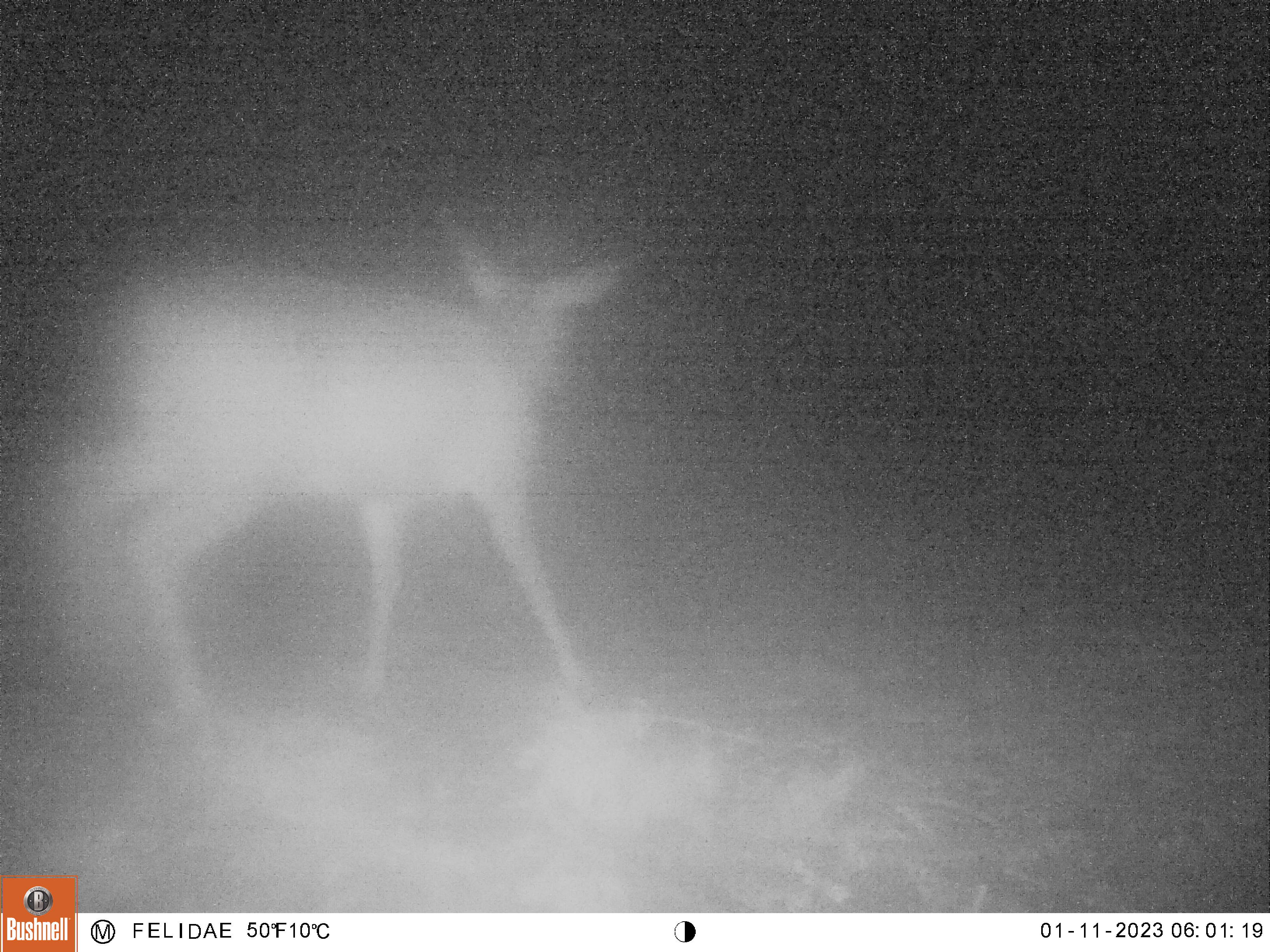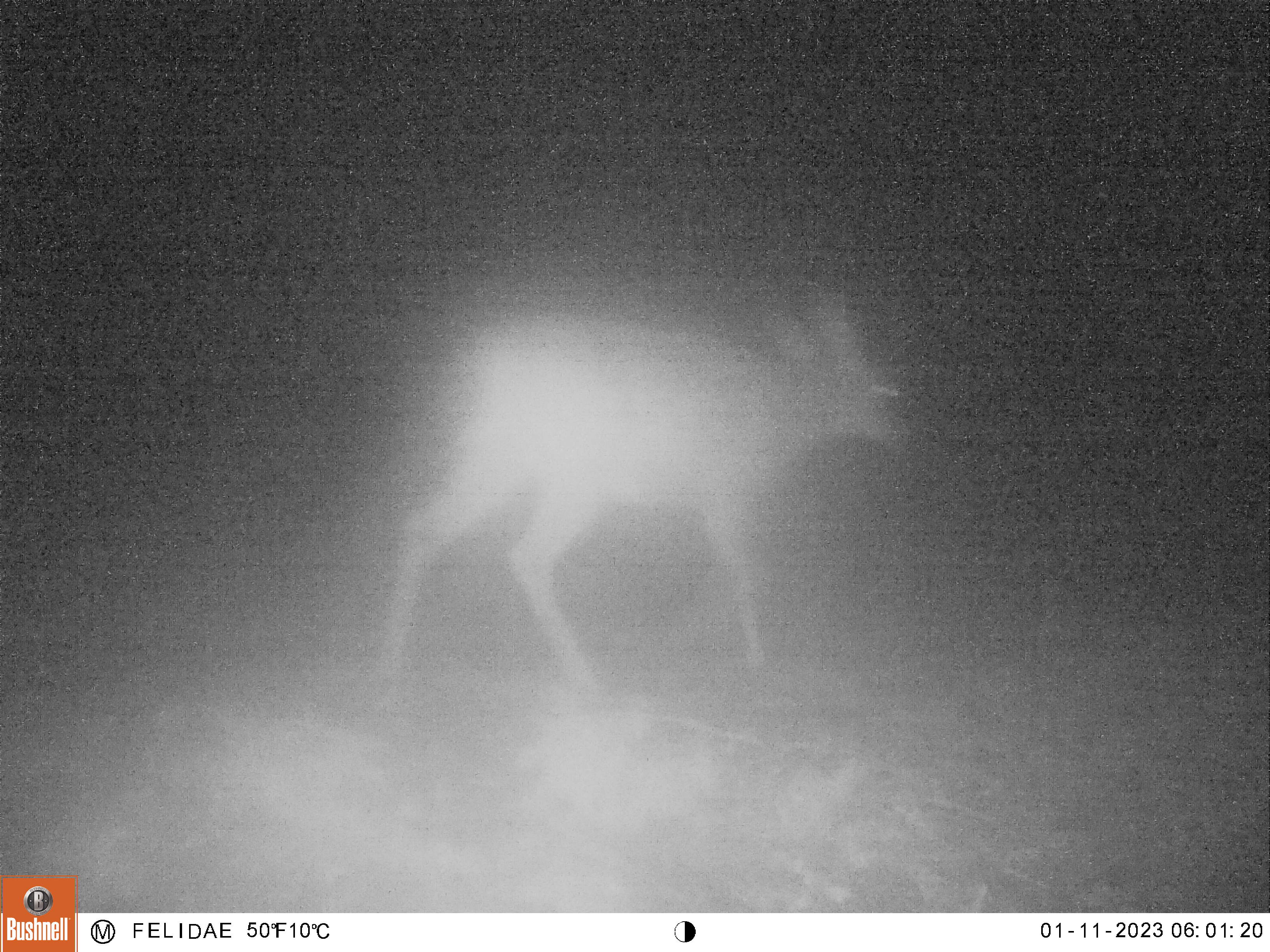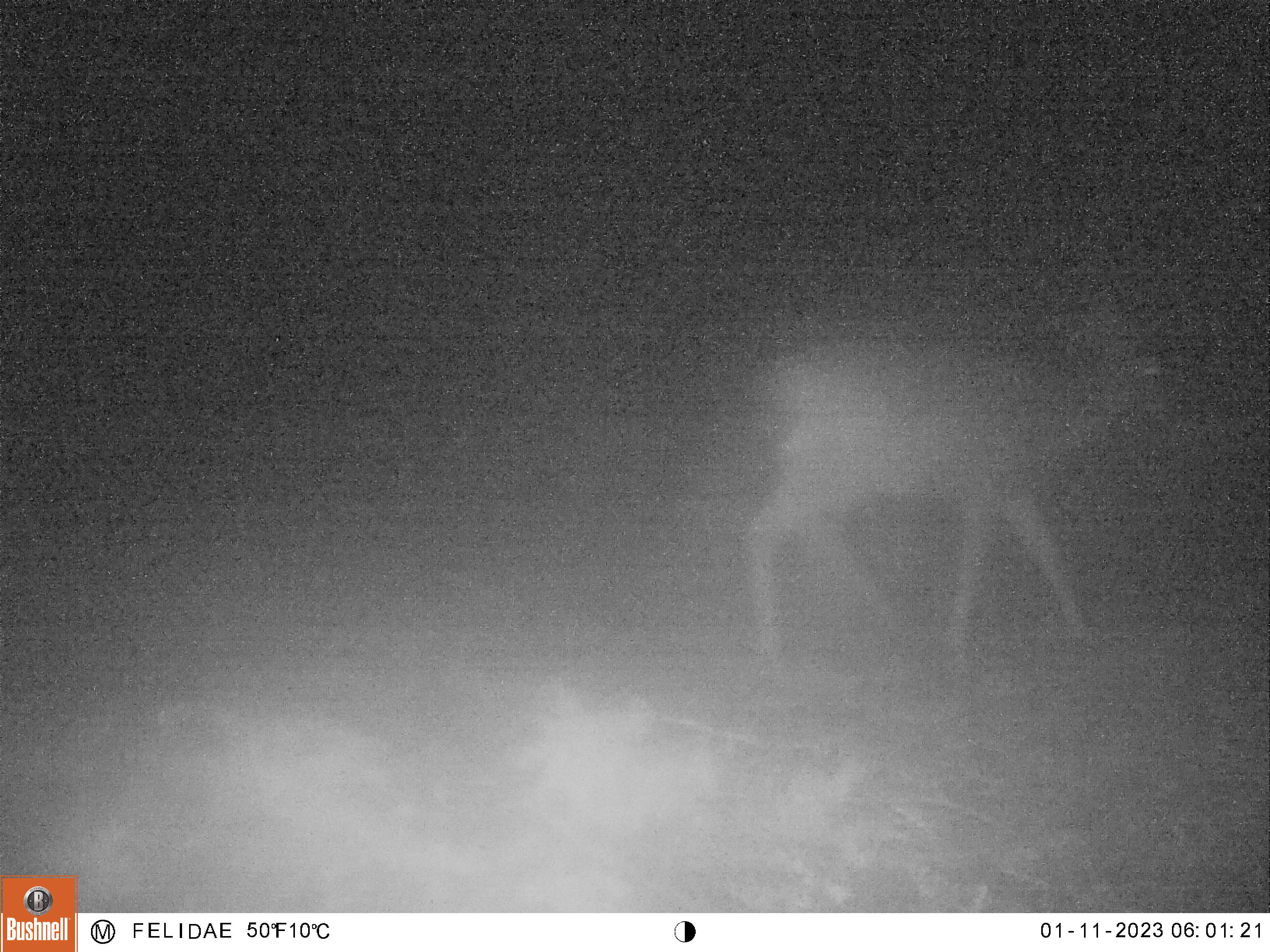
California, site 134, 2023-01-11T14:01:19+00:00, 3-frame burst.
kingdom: Animalia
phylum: Chordata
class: Mammalia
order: Artiodactyla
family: Cervidae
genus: Odocoileus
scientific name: Odocoileus hemionus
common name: mule deer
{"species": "mule deer (Odocoileus hemionus)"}